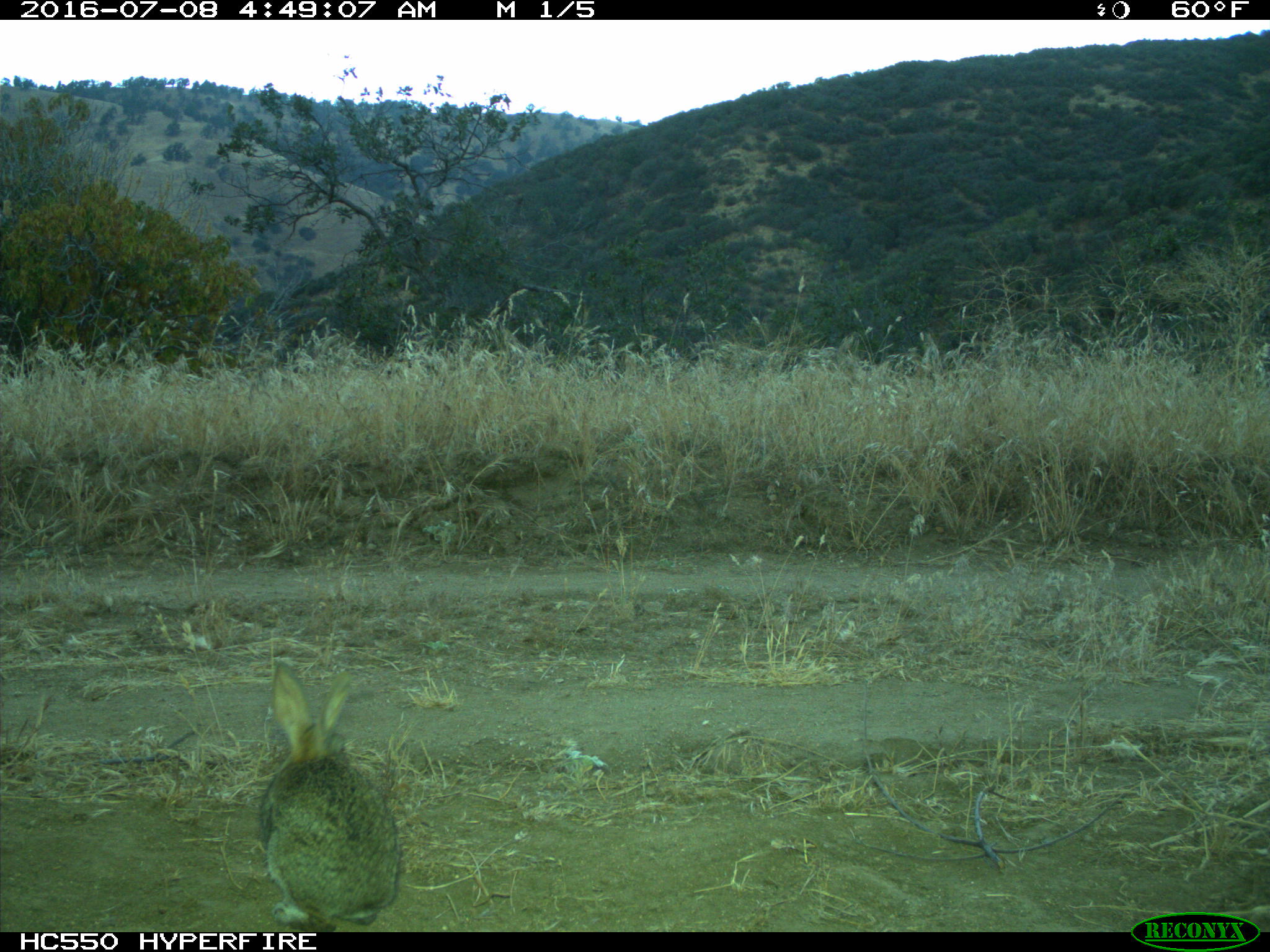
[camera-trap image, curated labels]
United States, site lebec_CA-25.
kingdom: Animalia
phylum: Chordata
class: Mammalia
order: Lagomorpha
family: Leporidae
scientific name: Leporidae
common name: rabbits and hares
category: unidentified rabbit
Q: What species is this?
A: Unidentified rabbit (rabbits and hares) (Leporidae).